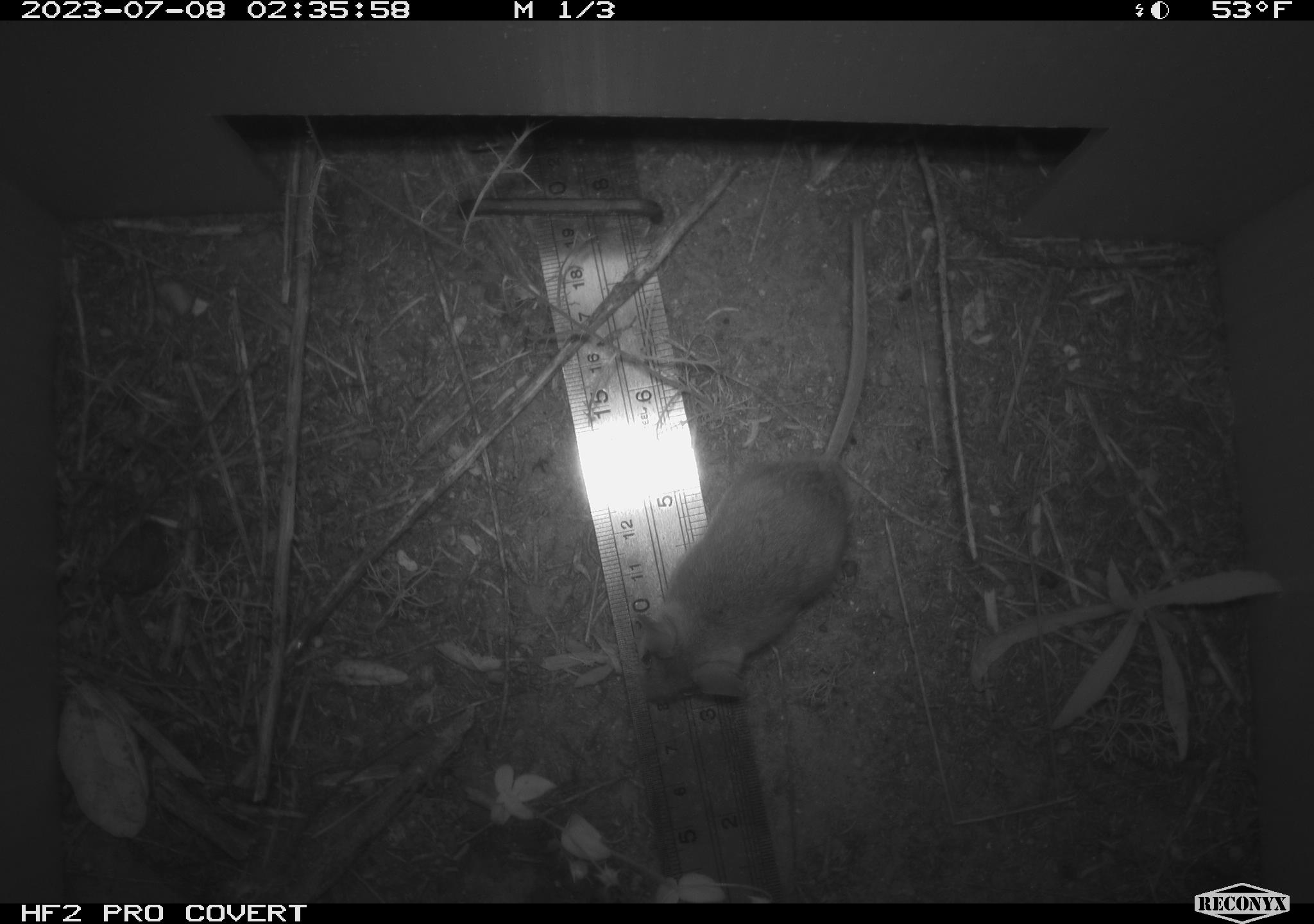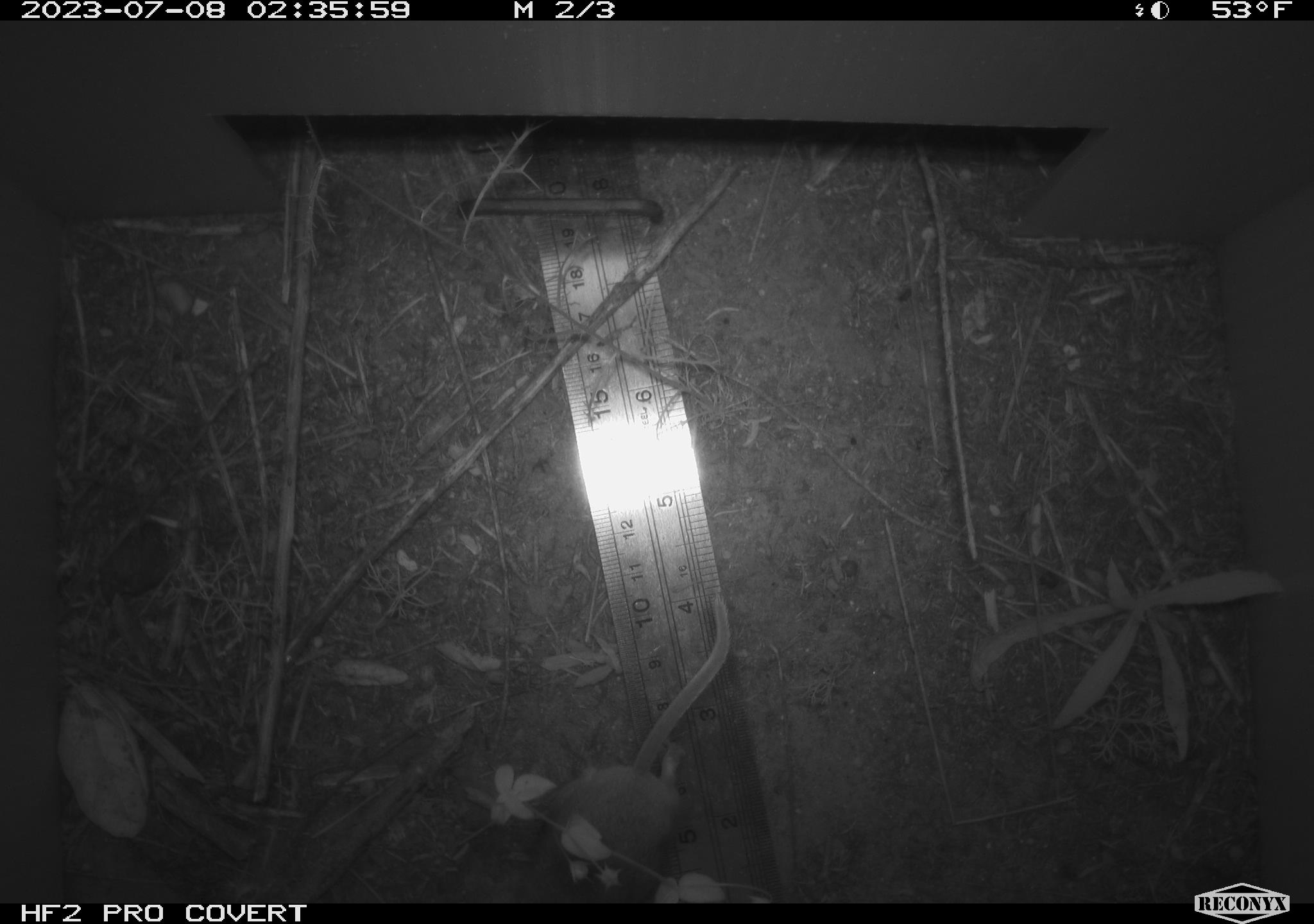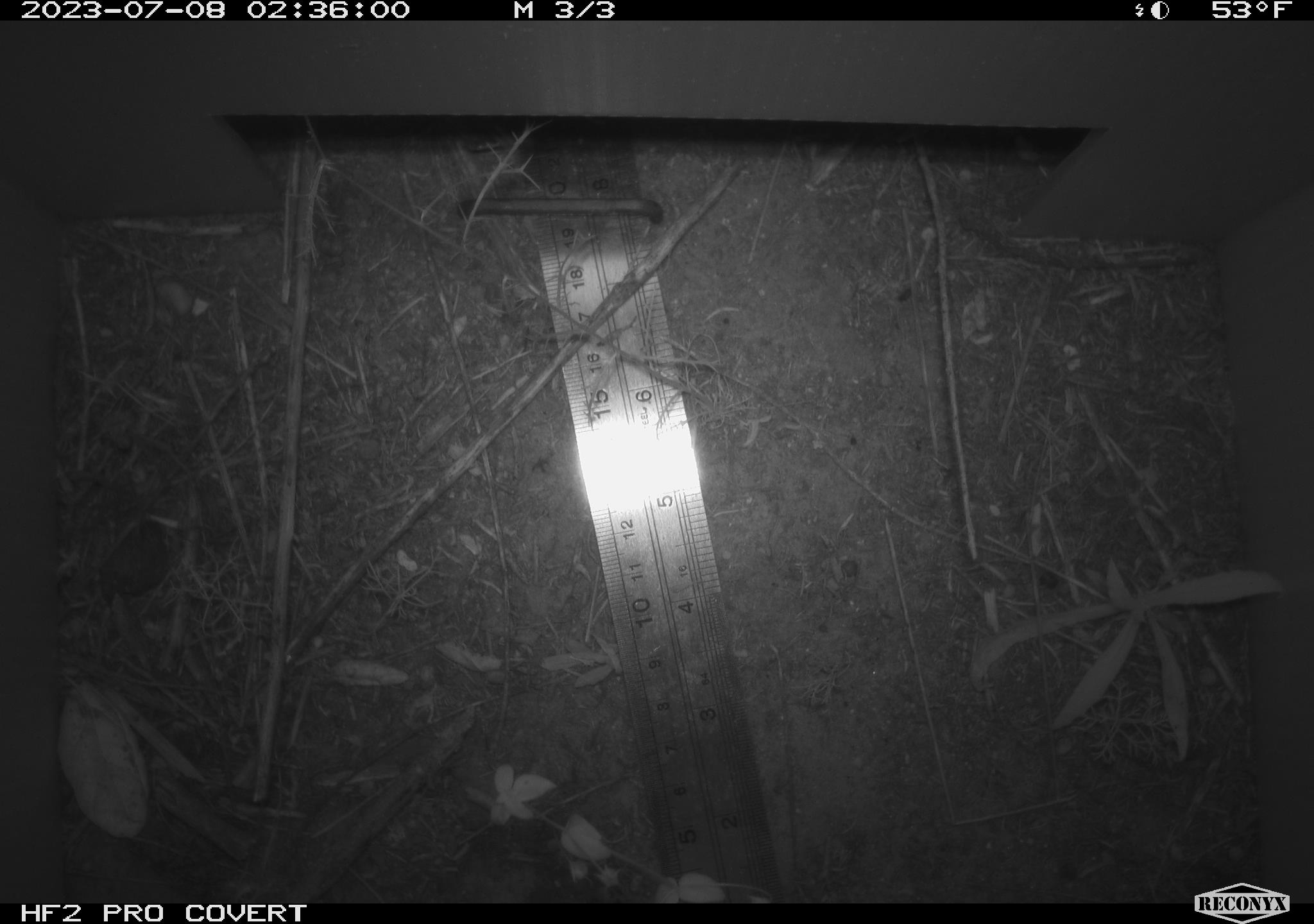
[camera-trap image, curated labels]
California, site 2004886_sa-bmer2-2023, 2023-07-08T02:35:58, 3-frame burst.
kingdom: Animalia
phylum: Chordata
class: Mammalia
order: Rodentia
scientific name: Rodentia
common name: mouse species